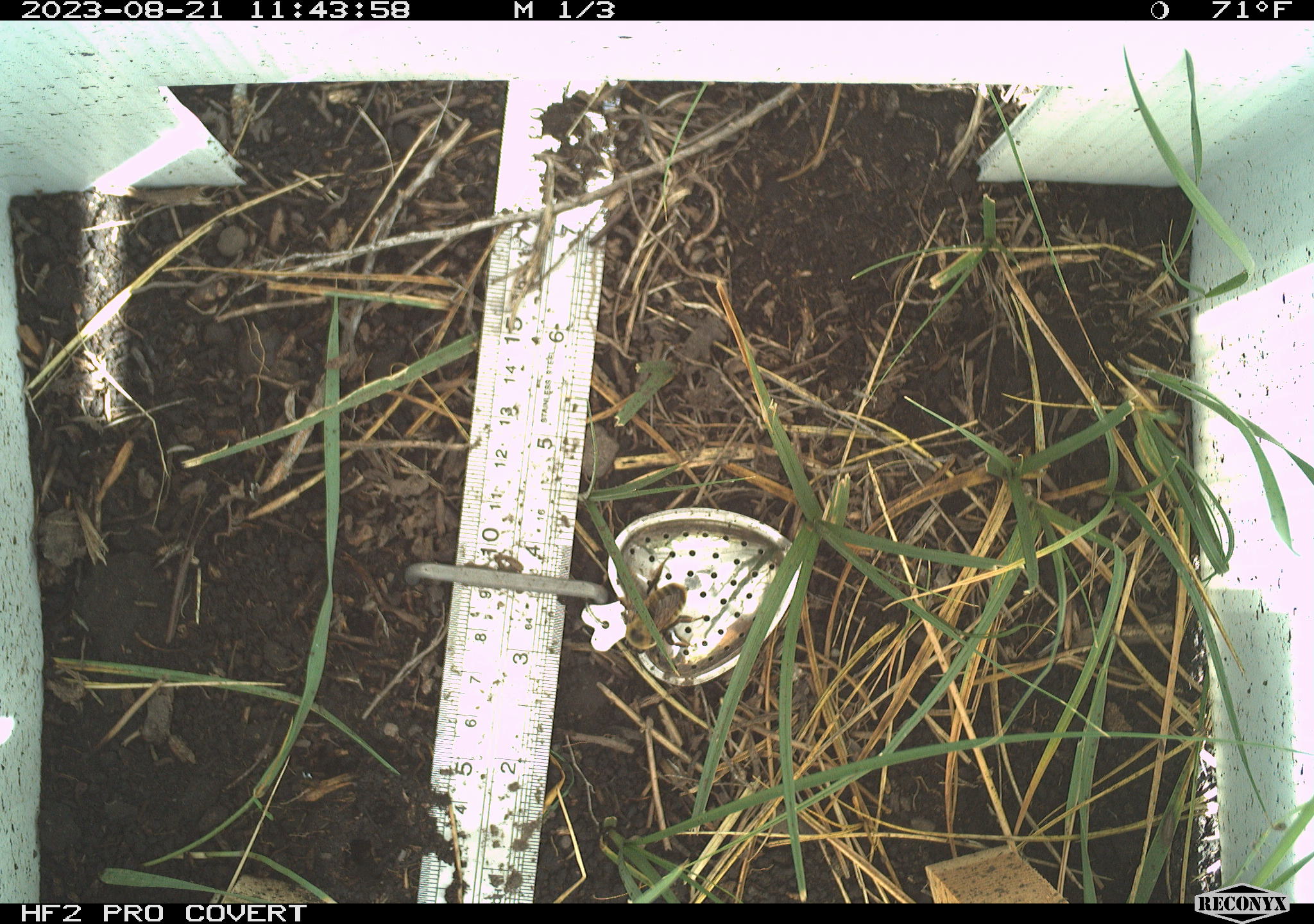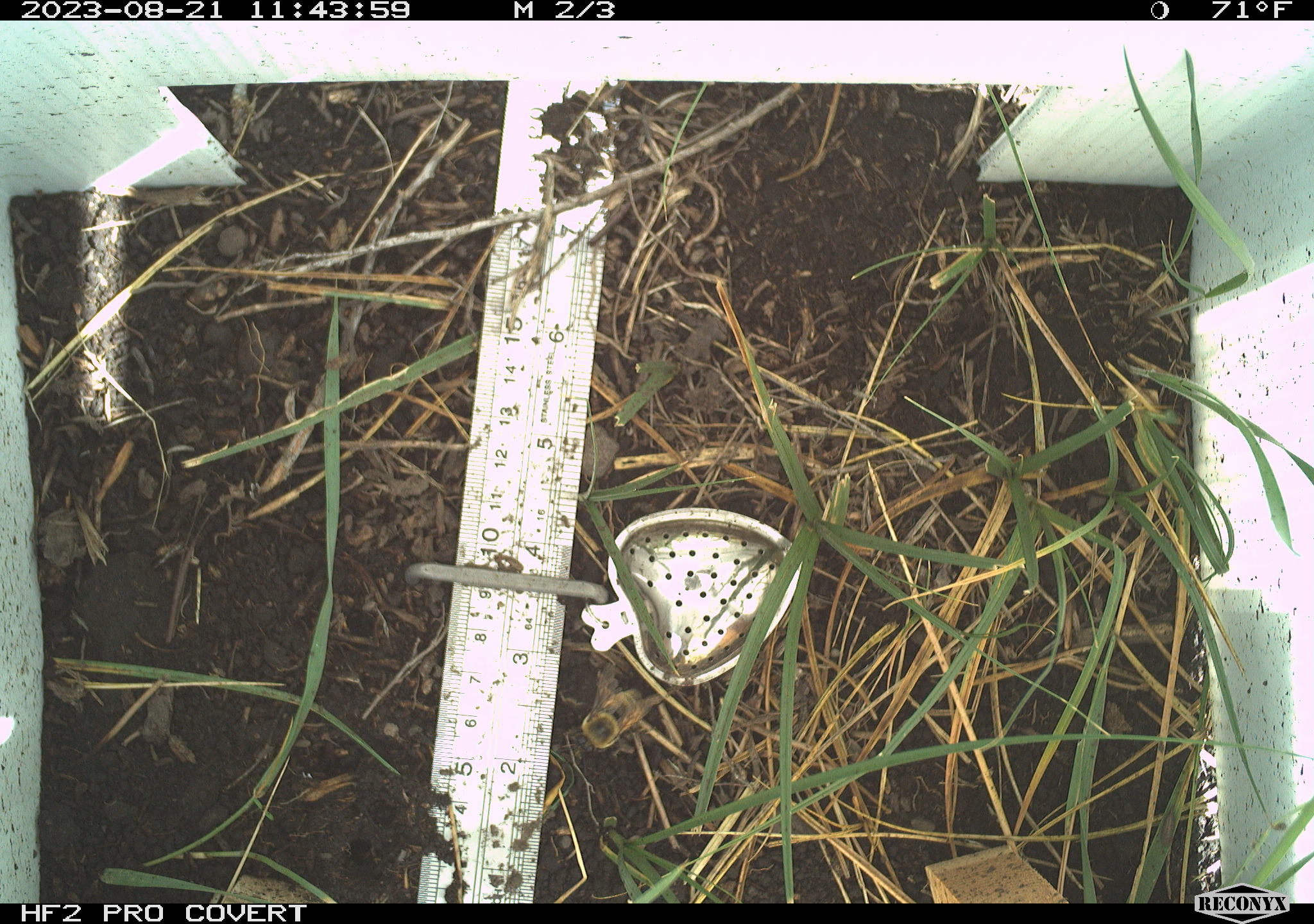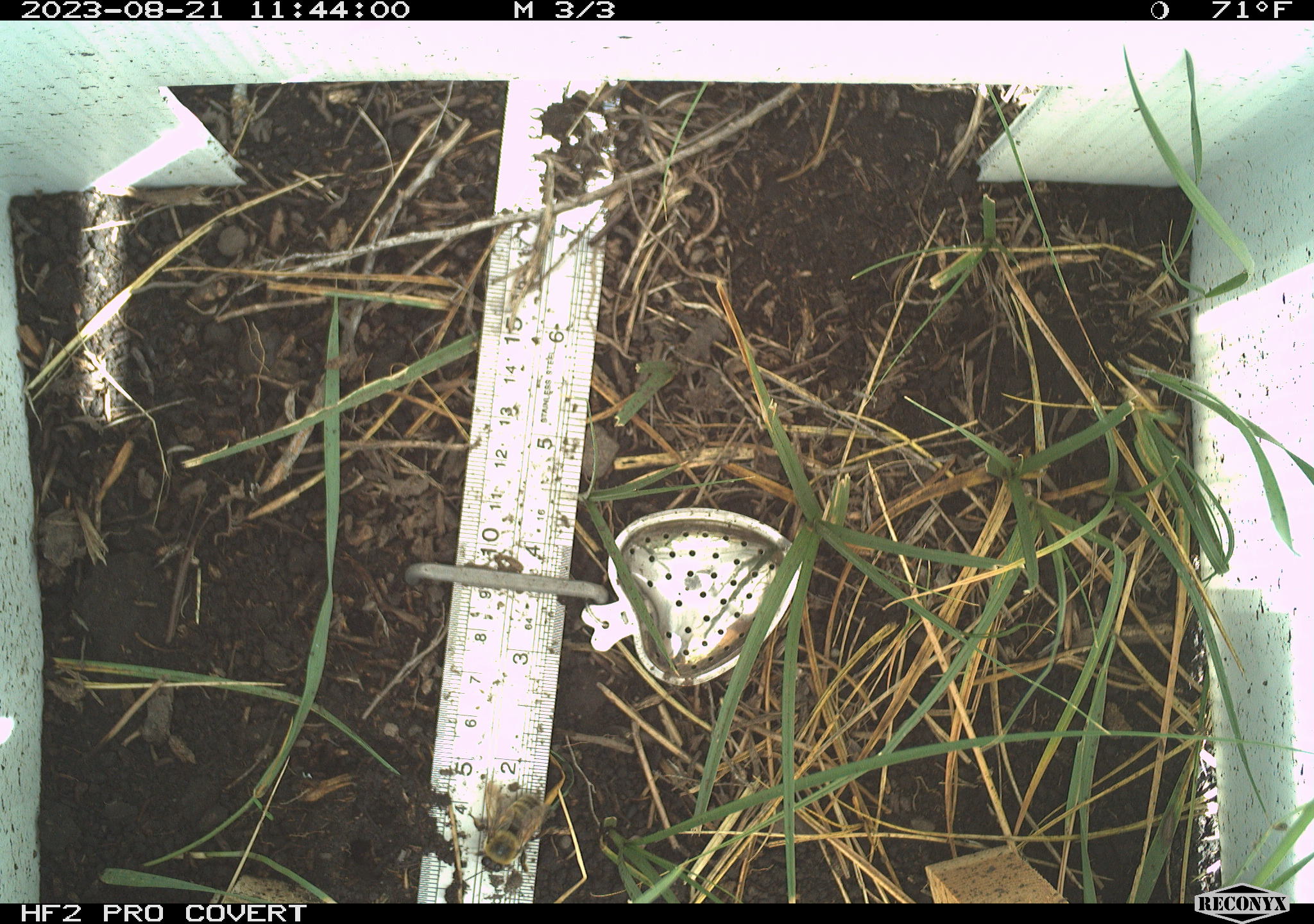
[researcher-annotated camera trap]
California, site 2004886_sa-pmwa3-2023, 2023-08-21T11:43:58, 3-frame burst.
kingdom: Animalia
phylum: Arthropoda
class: Insecta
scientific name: Insecta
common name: insect